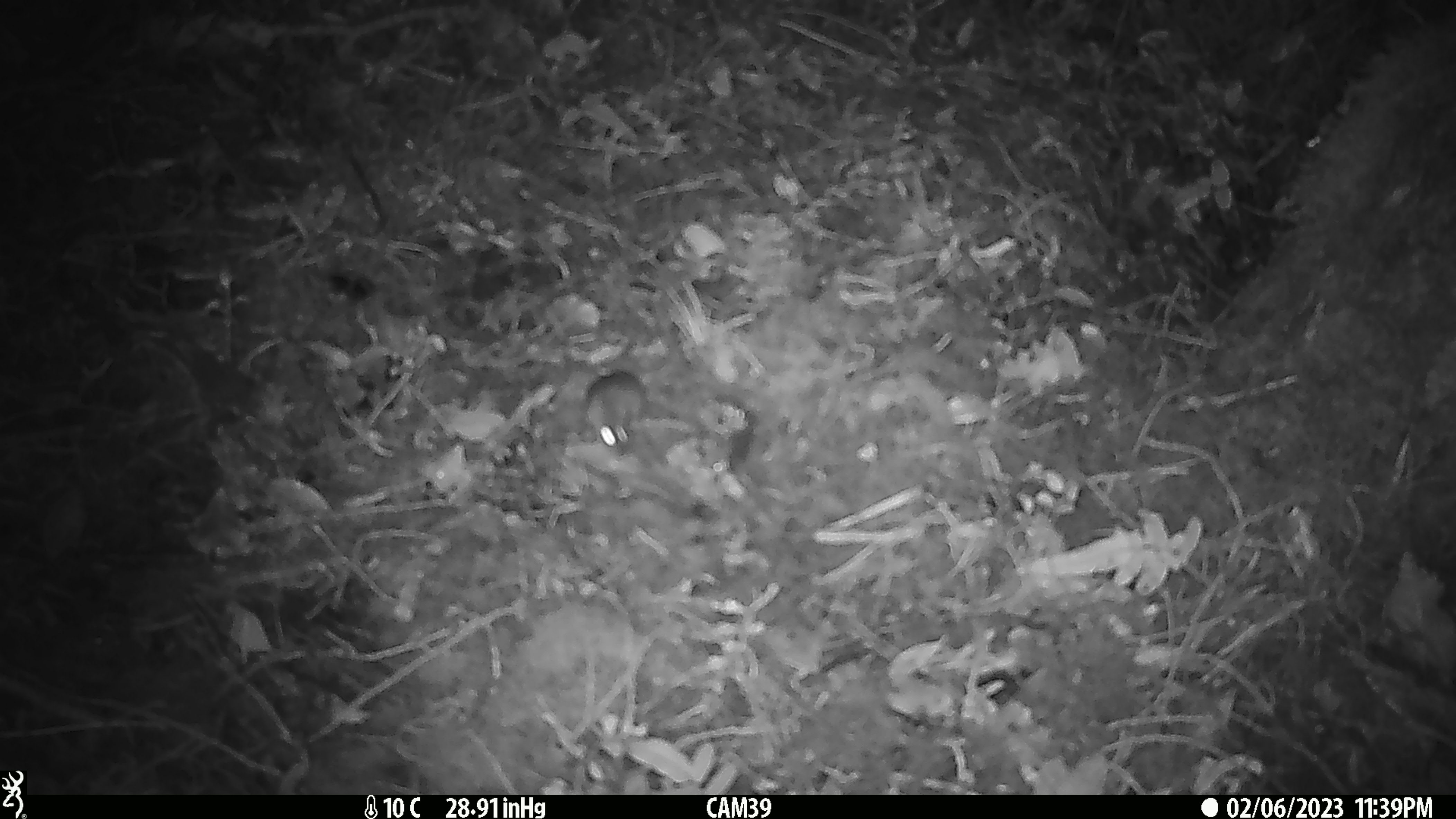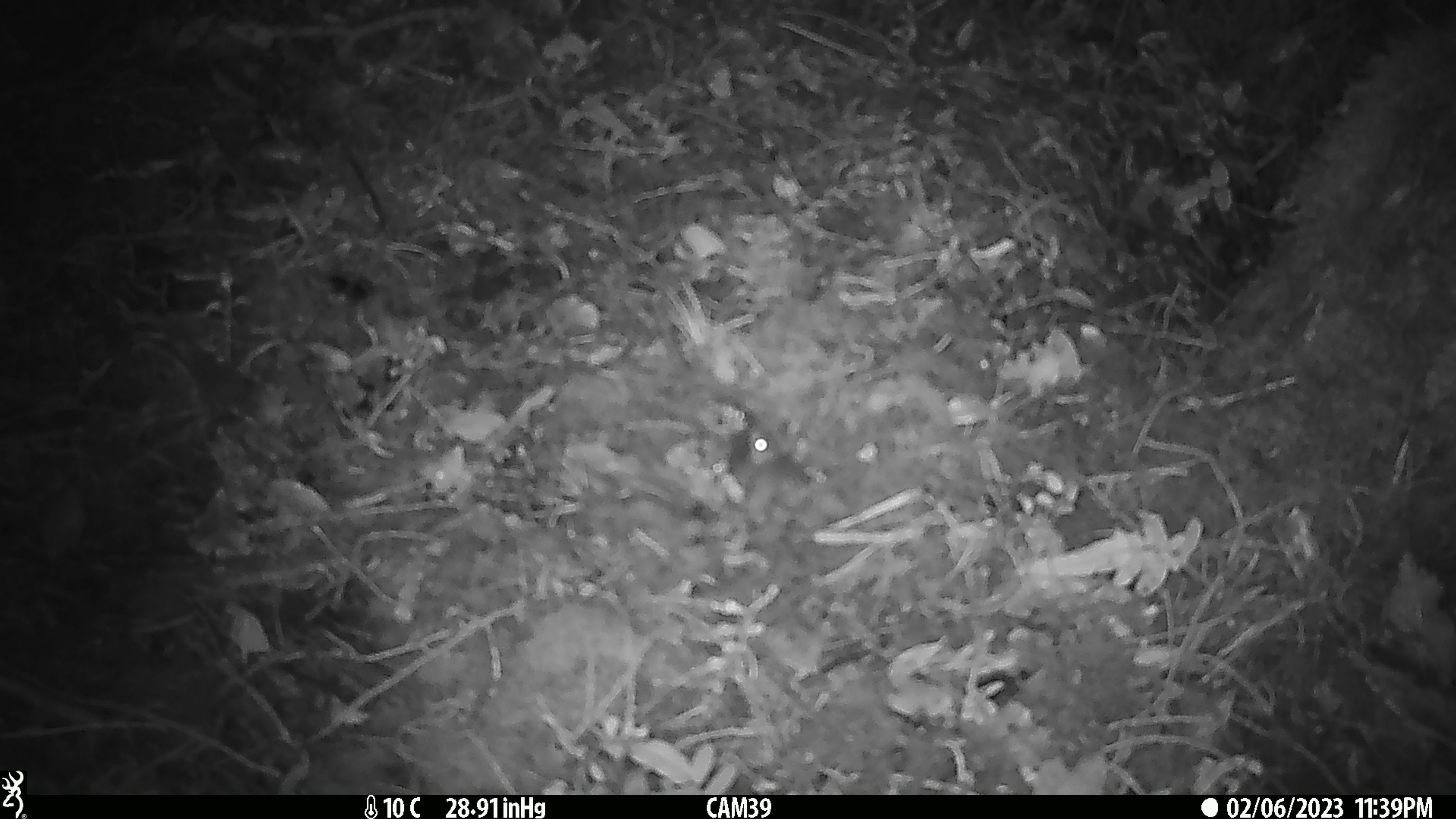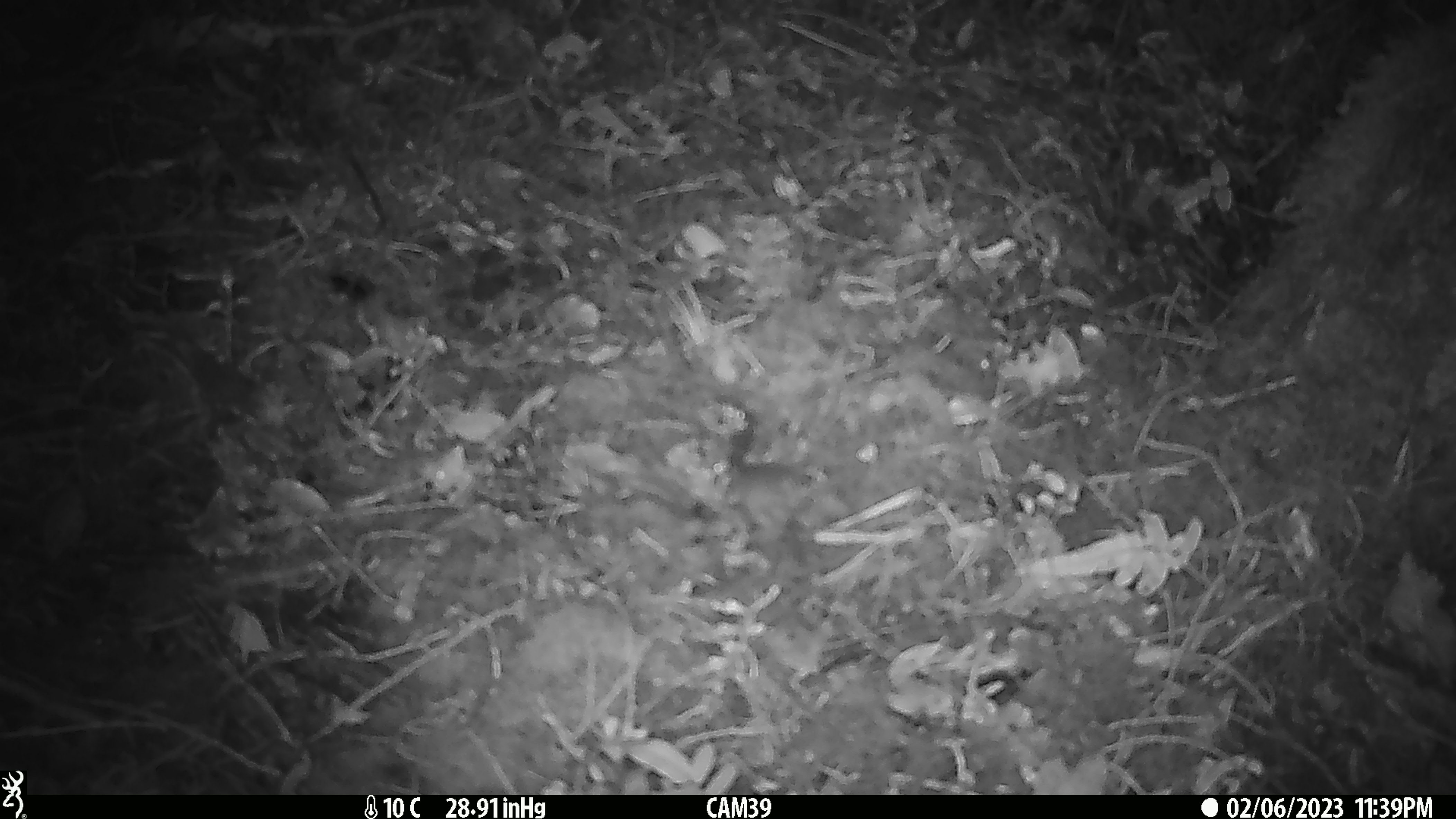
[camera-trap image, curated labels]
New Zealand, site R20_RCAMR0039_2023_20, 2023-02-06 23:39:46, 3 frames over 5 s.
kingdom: Animalia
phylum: Chordata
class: Mammalia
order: Rodentia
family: Muridae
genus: Mus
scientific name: Mus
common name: mouse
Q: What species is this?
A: Mouse (Mus).